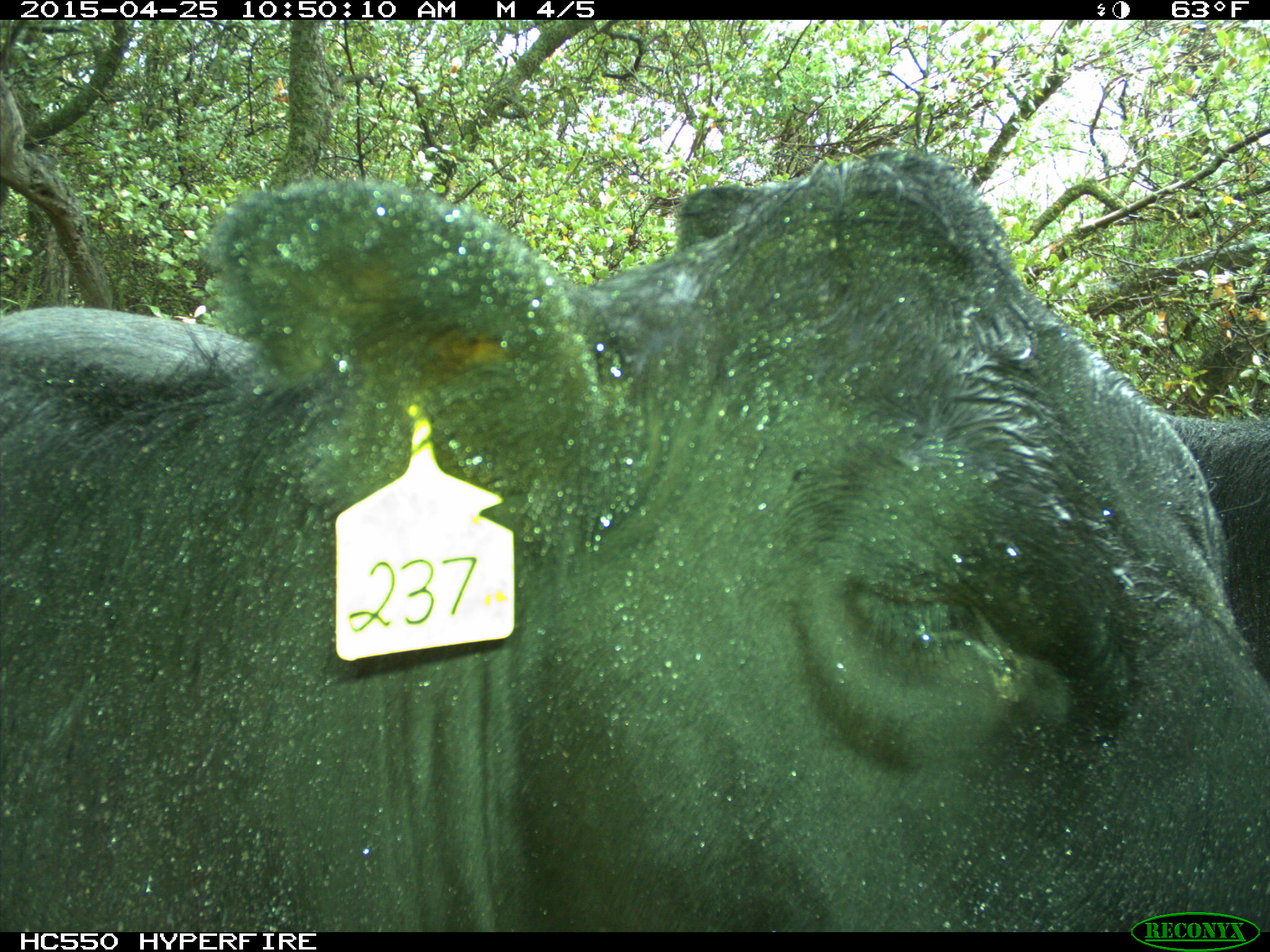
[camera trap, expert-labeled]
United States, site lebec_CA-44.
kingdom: Animalia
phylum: Chordata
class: Mammalia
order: Artiodactyla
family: Suidae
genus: Sus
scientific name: Sus scrofa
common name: wild boar